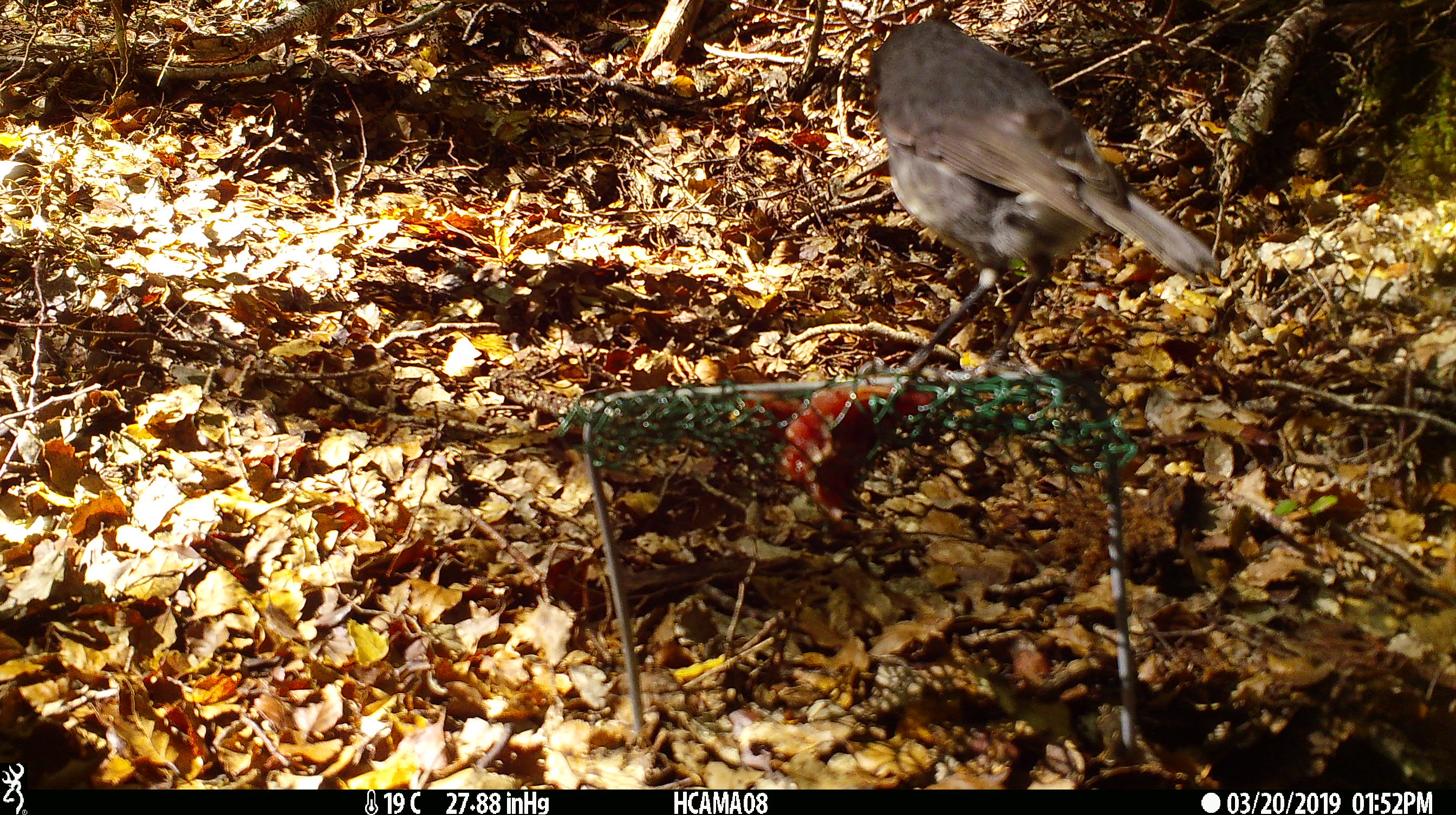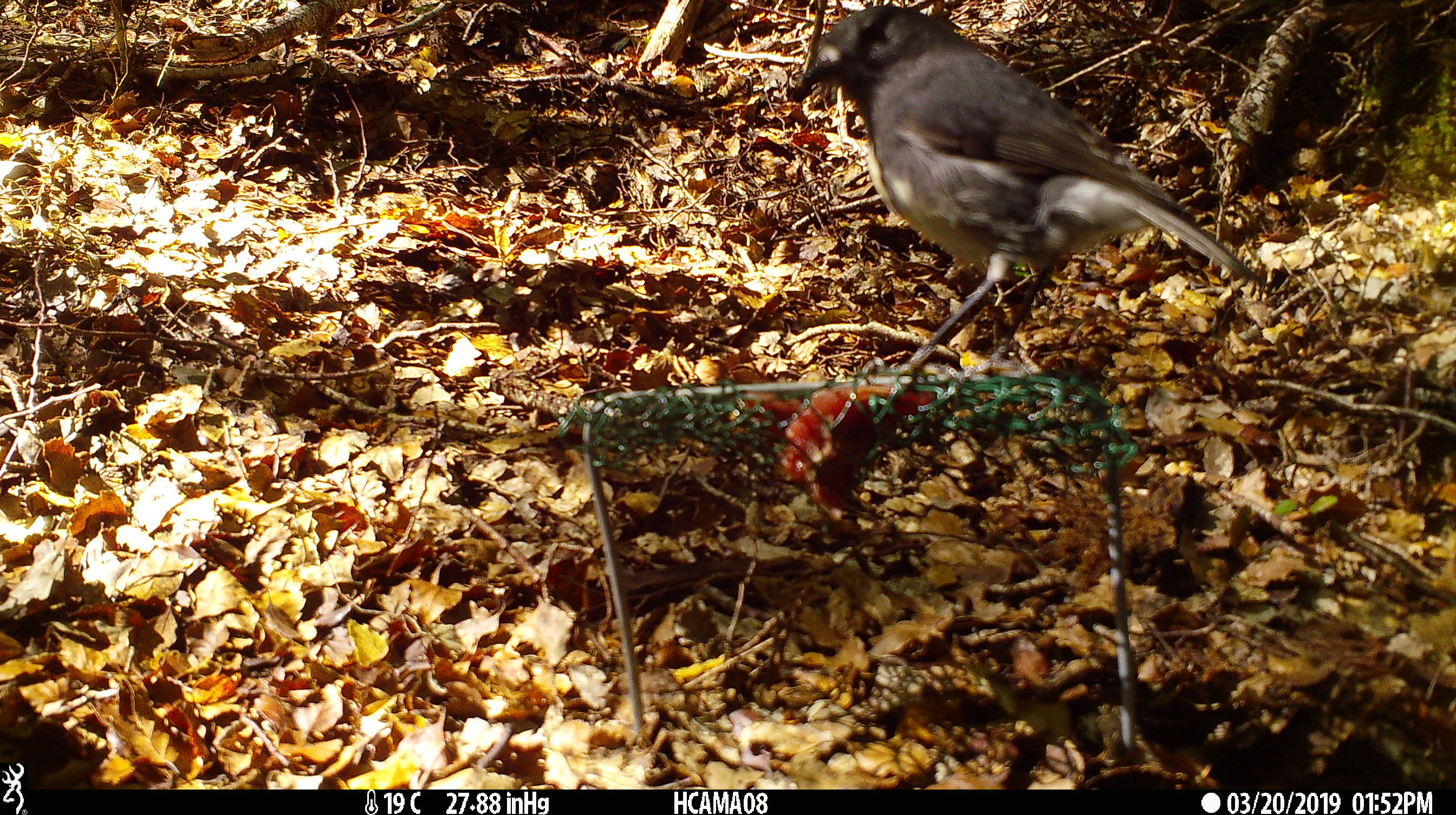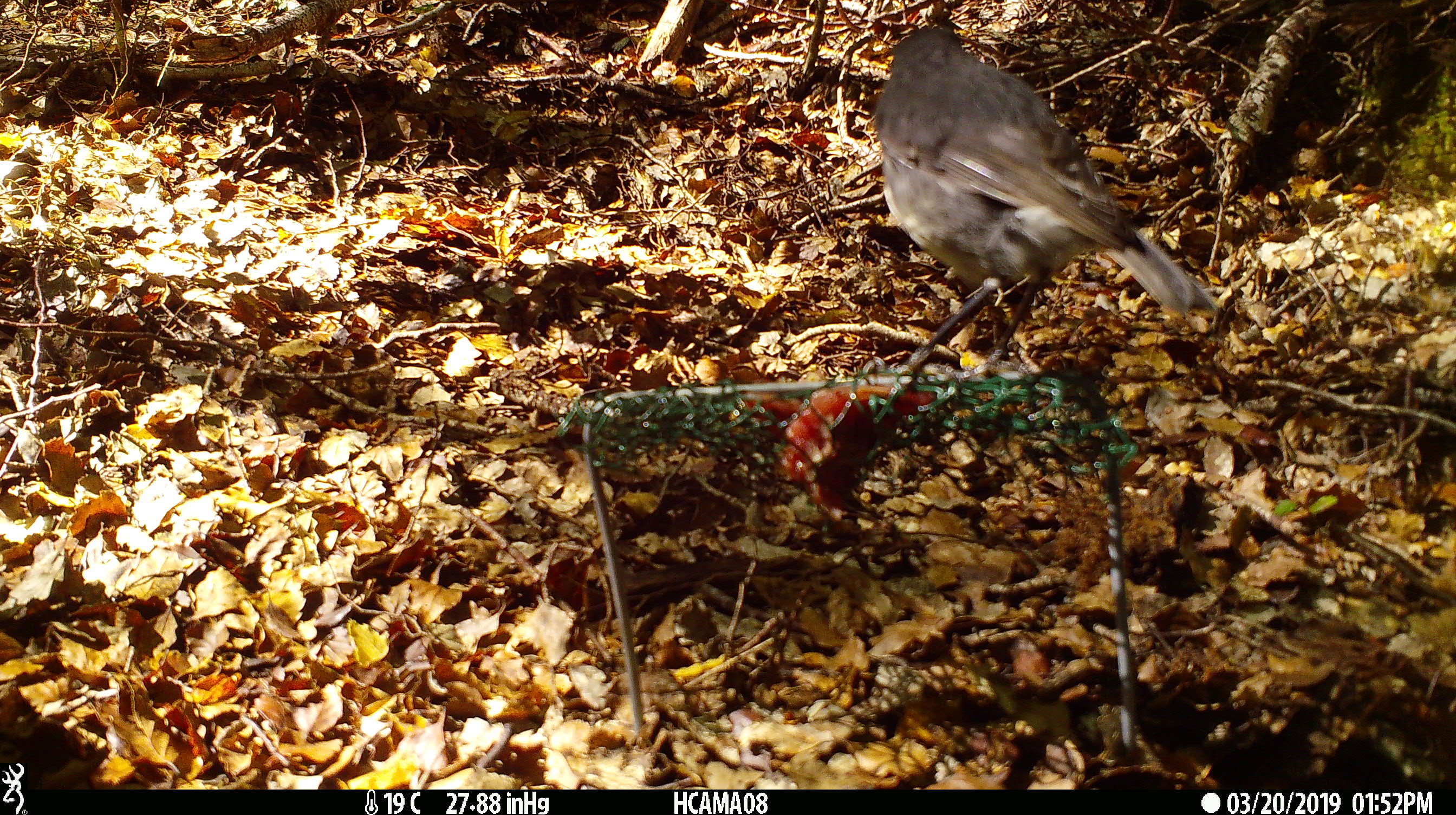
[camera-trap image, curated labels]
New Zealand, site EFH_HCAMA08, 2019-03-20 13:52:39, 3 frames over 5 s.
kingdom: Animalia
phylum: Chordata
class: Aves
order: Passeriformes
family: Petroicidae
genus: Petroica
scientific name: Petroica australis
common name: new zealand robin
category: robin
Robin (new zealand robin) (Petroica australis).